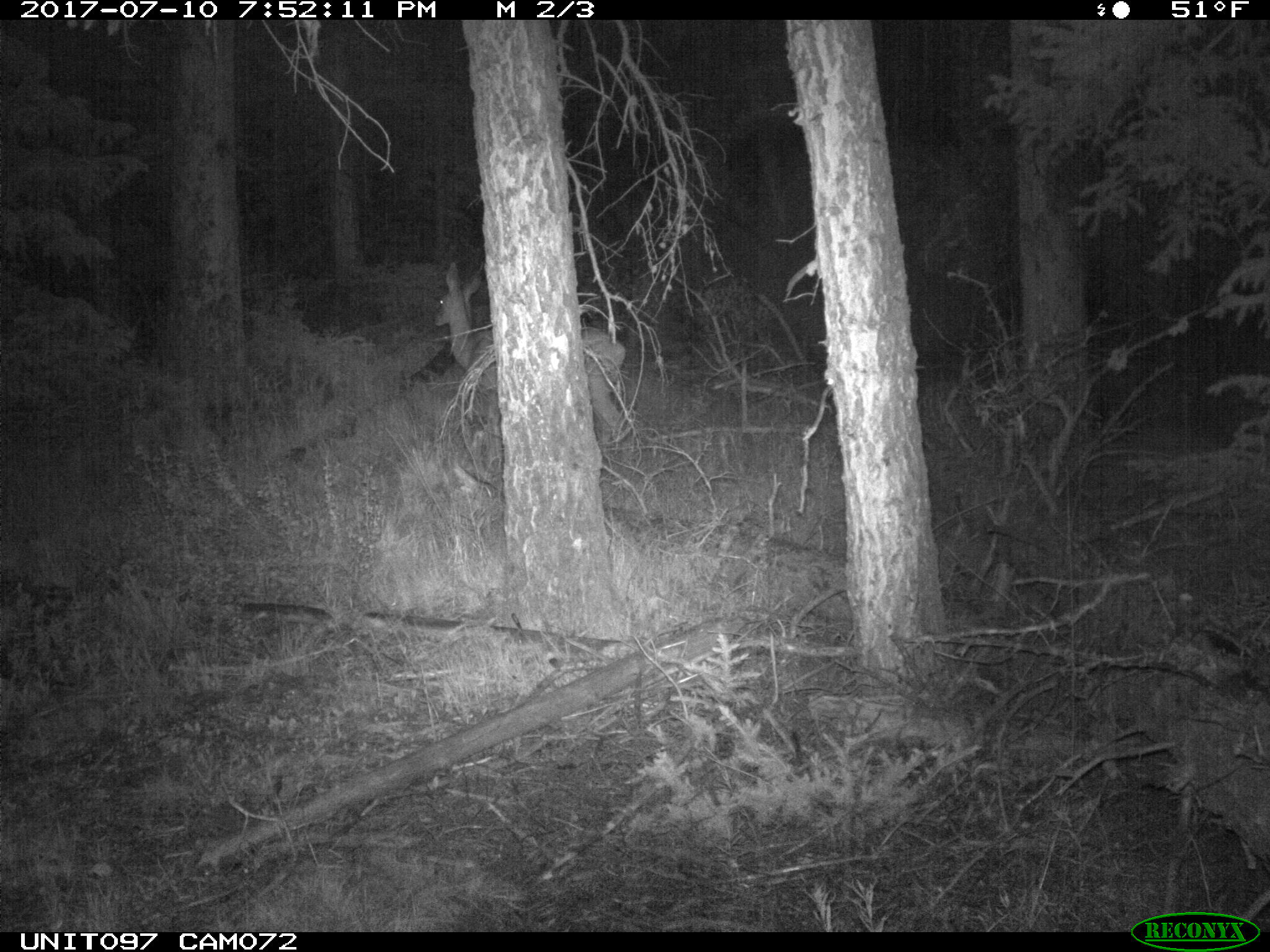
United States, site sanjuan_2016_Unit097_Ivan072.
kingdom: Animalia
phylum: Chordata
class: Mammalia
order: Artiodactyla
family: Cervidae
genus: Odocoileus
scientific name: Odocoileus hemionus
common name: mule deer